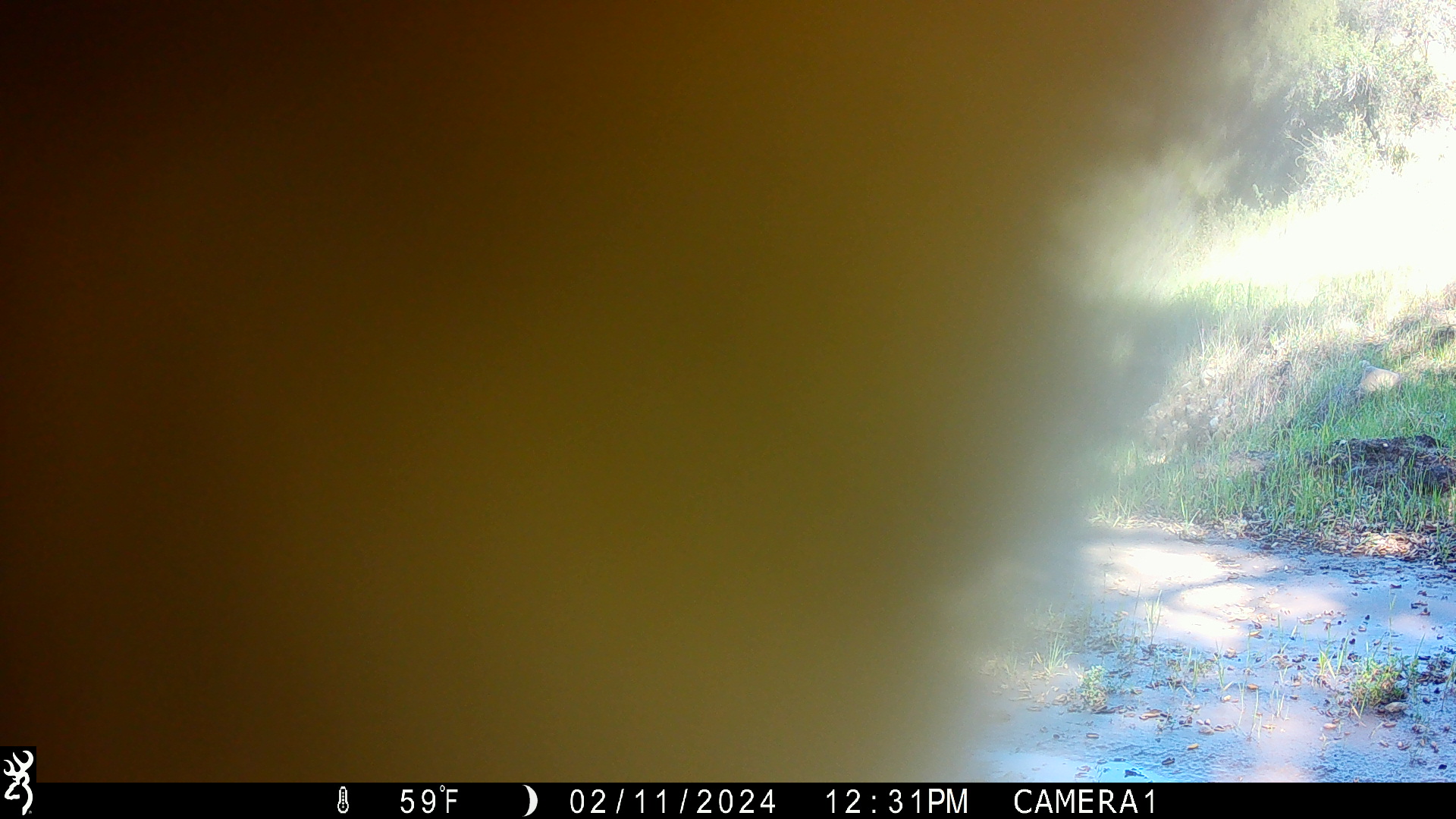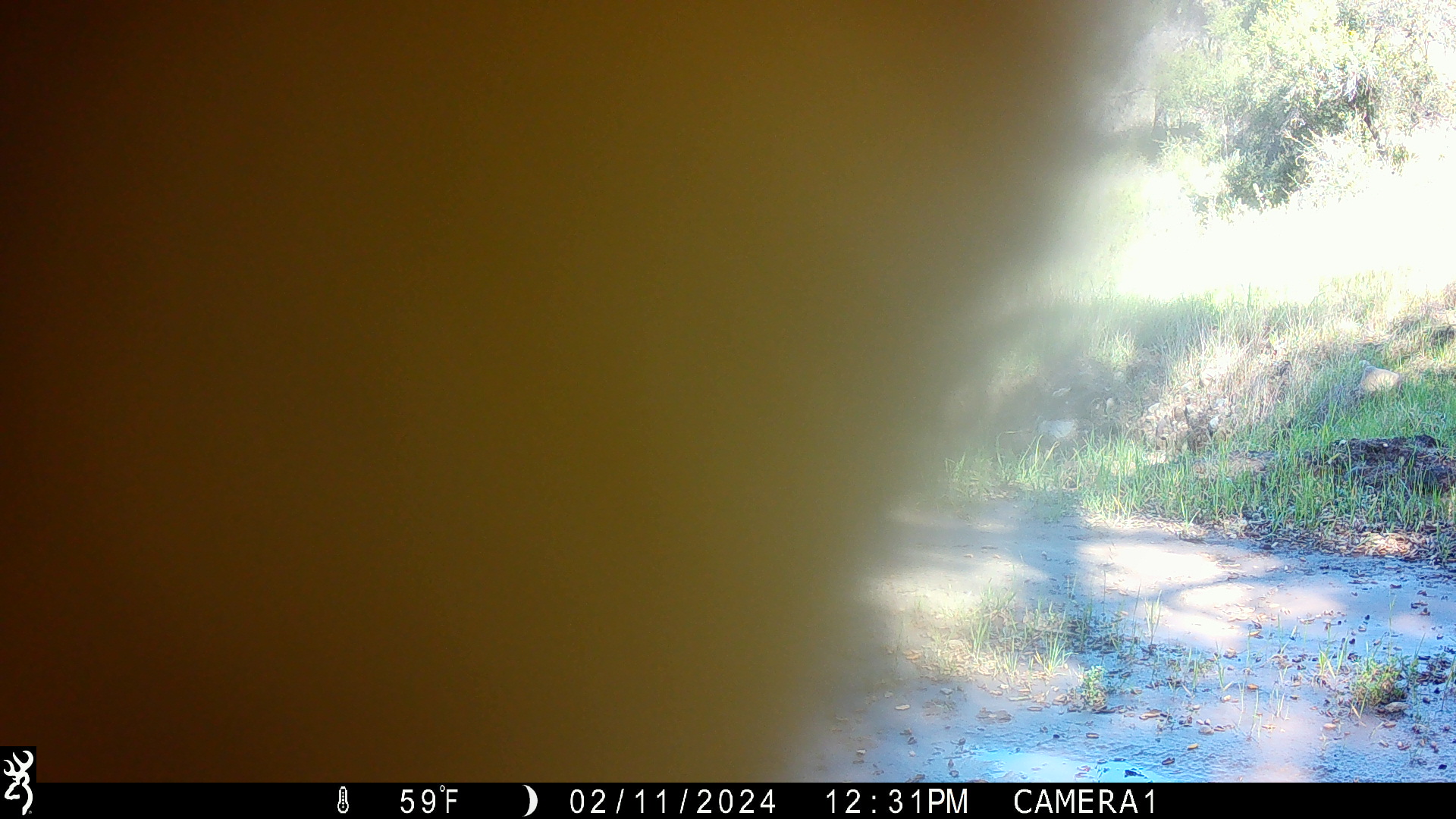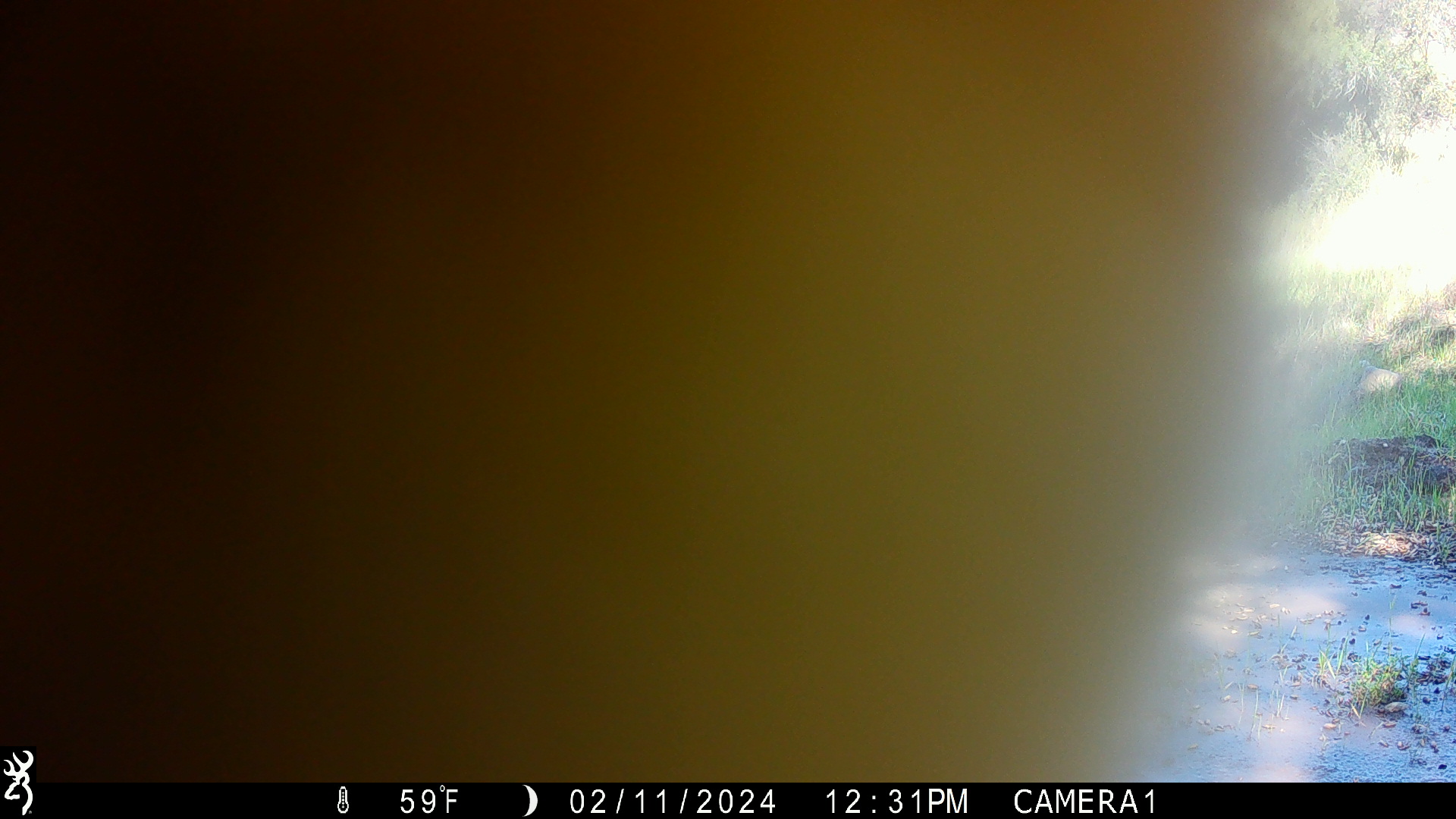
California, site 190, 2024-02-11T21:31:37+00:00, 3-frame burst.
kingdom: Animalia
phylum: Chordata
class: Mammalia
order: Artiodactyla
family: Cervidae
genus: Odocoileus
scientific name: Odocoileus hemionus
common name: mule deer